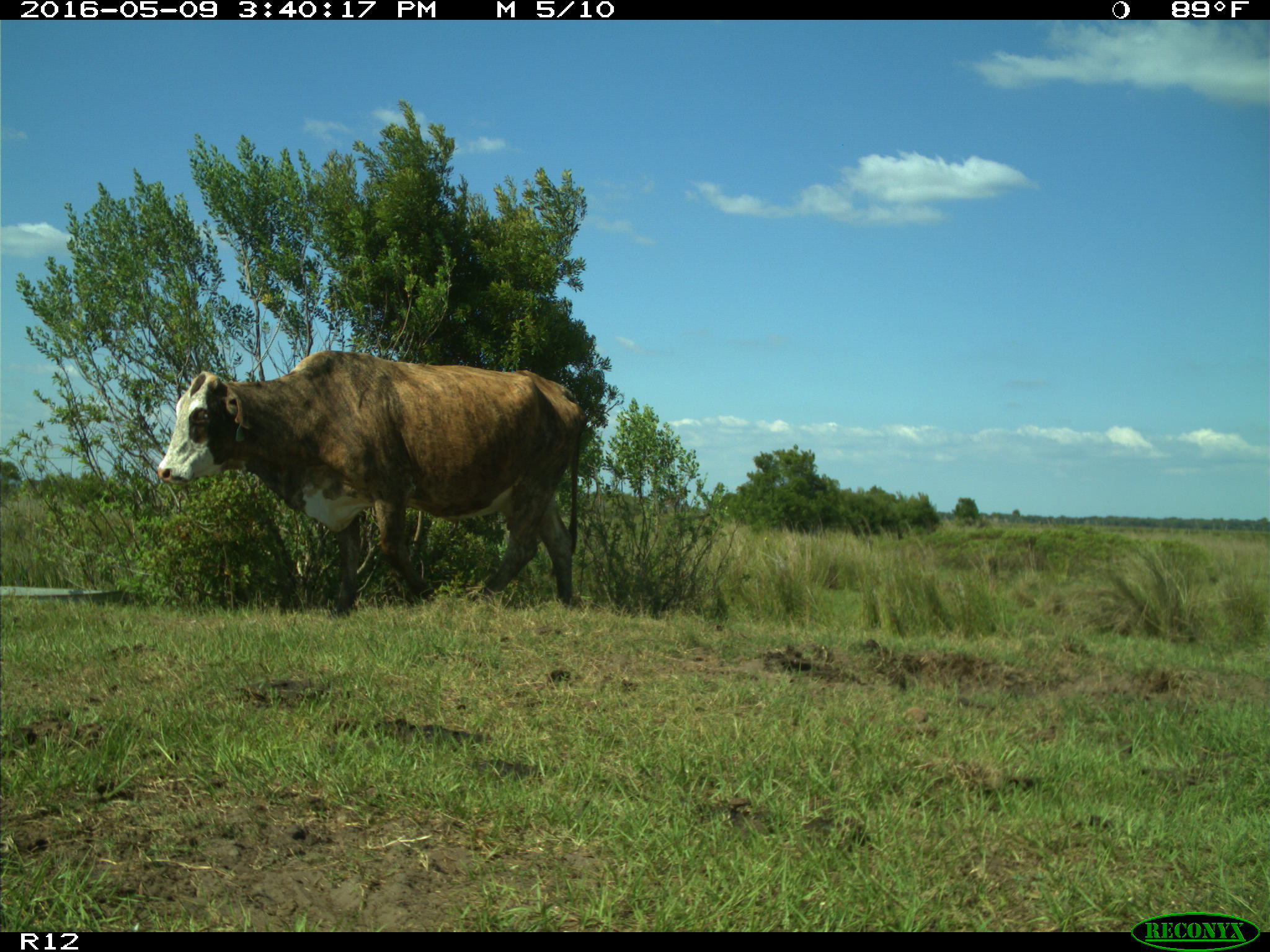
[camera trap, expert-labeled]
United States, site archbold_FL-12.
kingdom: Animalia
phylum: Chordata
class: Mammalia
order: Artiodactyla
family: Bovidae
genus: Bos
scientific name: Bos taurus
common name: domestic cow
Bos taurus (domestic cow).